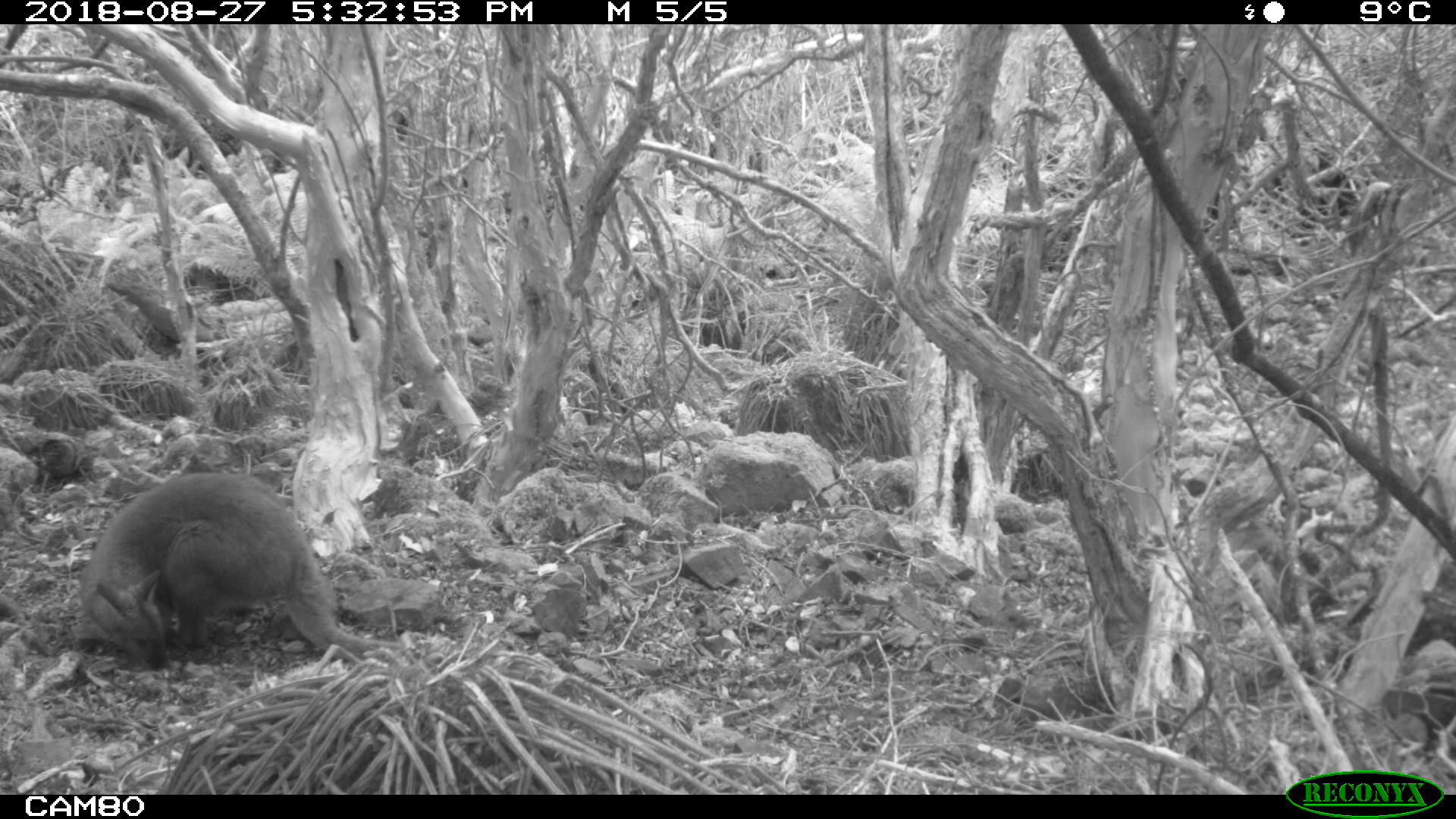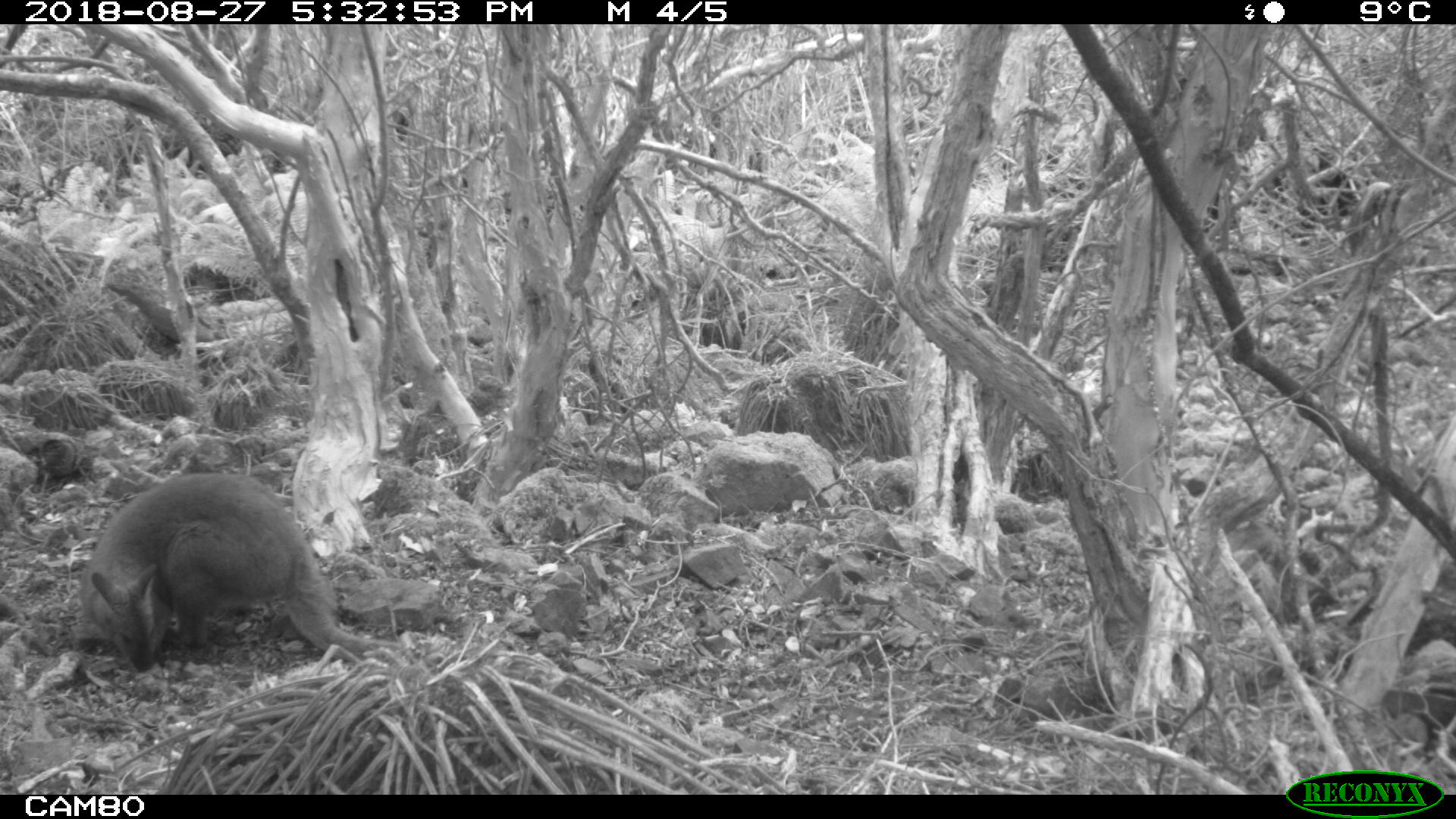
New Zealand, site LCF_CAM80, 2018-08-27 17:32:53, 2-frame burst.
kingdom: Animalia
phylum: Chordata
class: Mammalia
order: Diprotodontia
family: Macropodidae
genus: Notamacropus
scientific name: Notamacropus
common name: wallaby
Wallaby (Notamacropus).